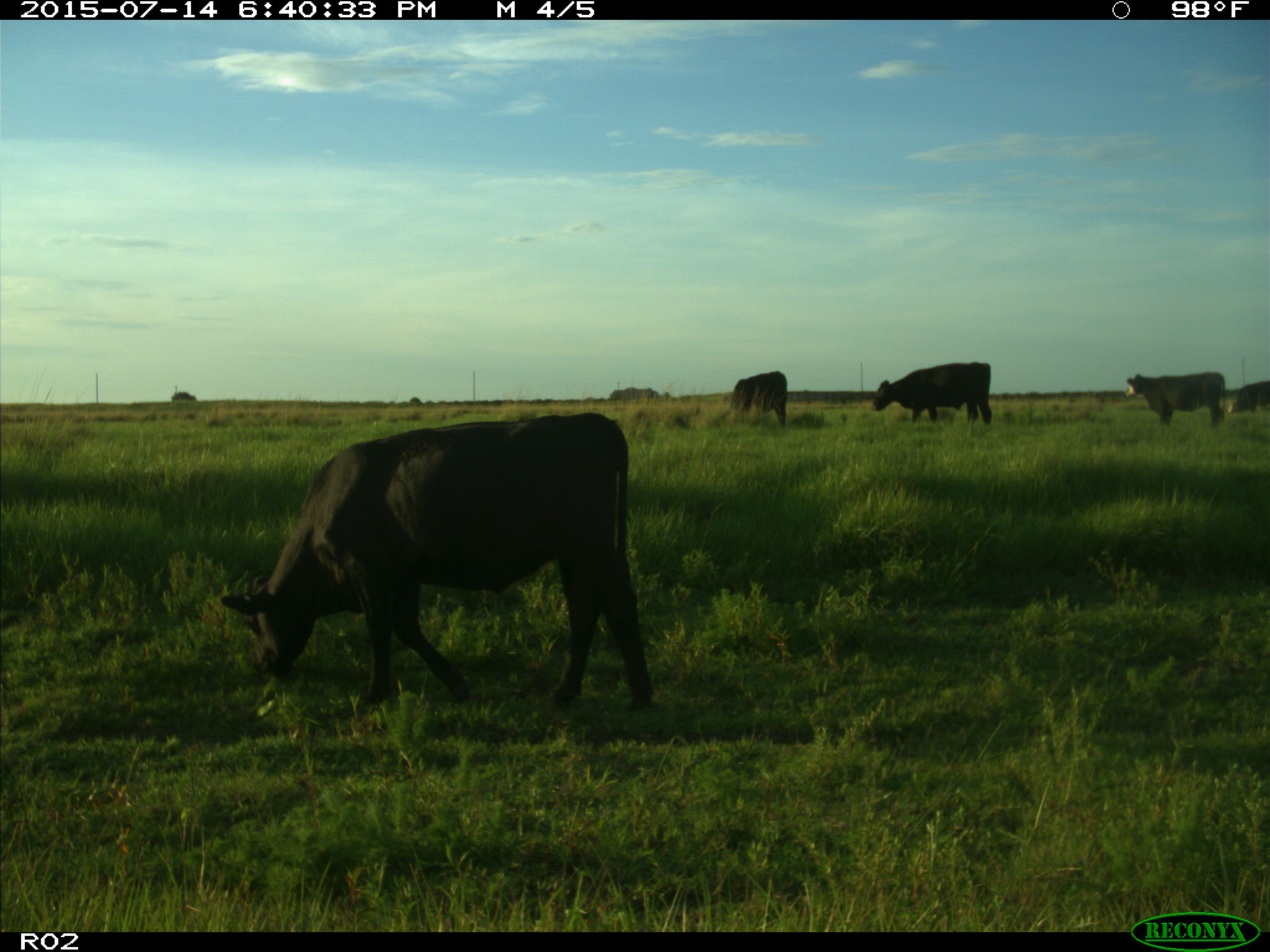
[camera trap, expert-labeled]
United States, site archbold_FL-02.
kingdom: Animalia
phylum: Chordata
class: Mammalia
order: Artiodactyla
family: Bovidae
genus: Bos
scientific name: Bos taurus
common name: domestic cow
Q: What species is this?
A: Bos taurus (domestic cow).